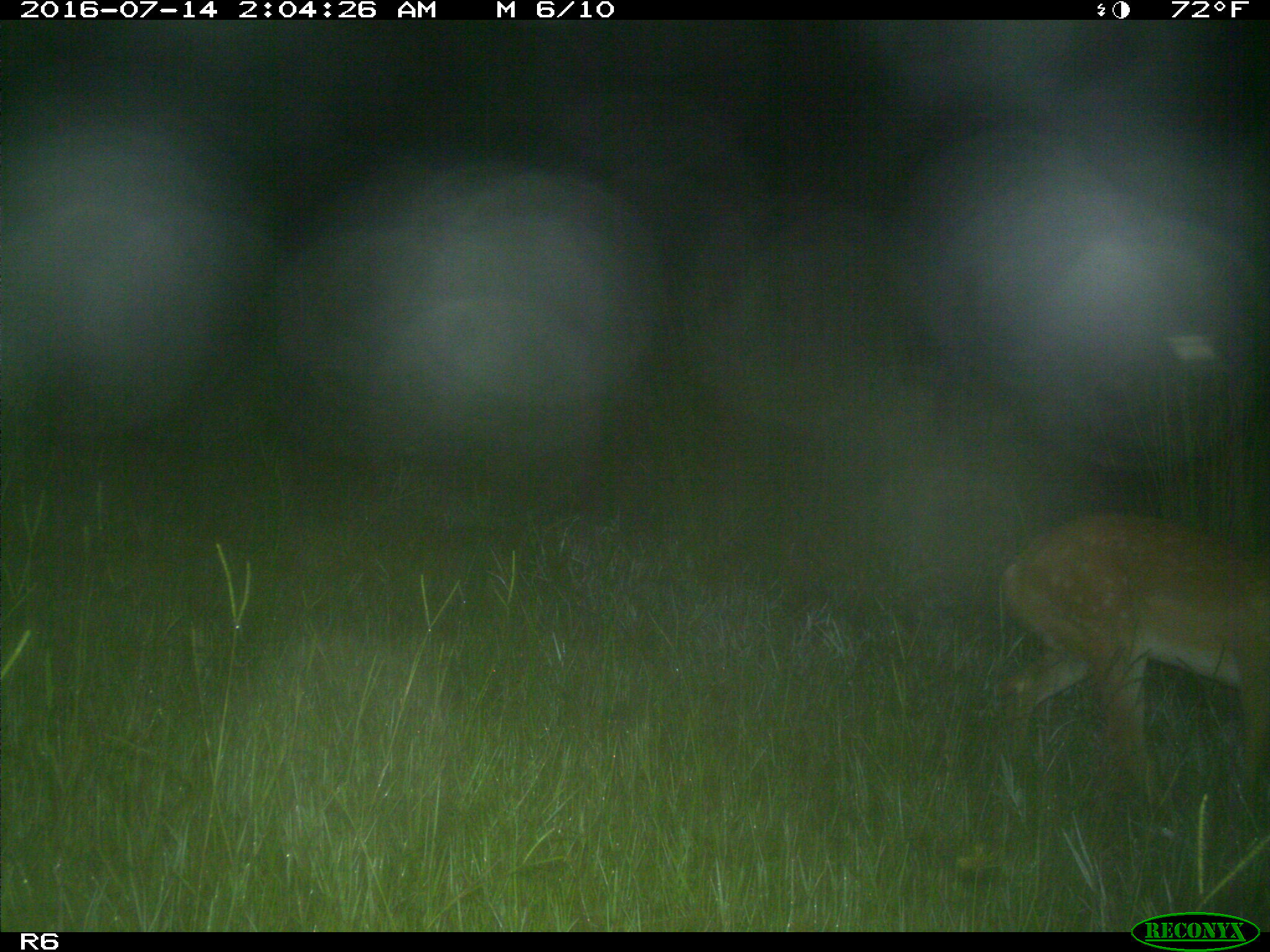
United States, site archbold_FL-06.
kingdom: Animalia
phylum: Chordata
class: Mammalia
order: Artiodactyla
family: Cervidae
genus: Odocoileus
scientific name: Odocoileus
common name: deer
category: unidentified deer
Unidentified deer (deer) (Odocoileus).